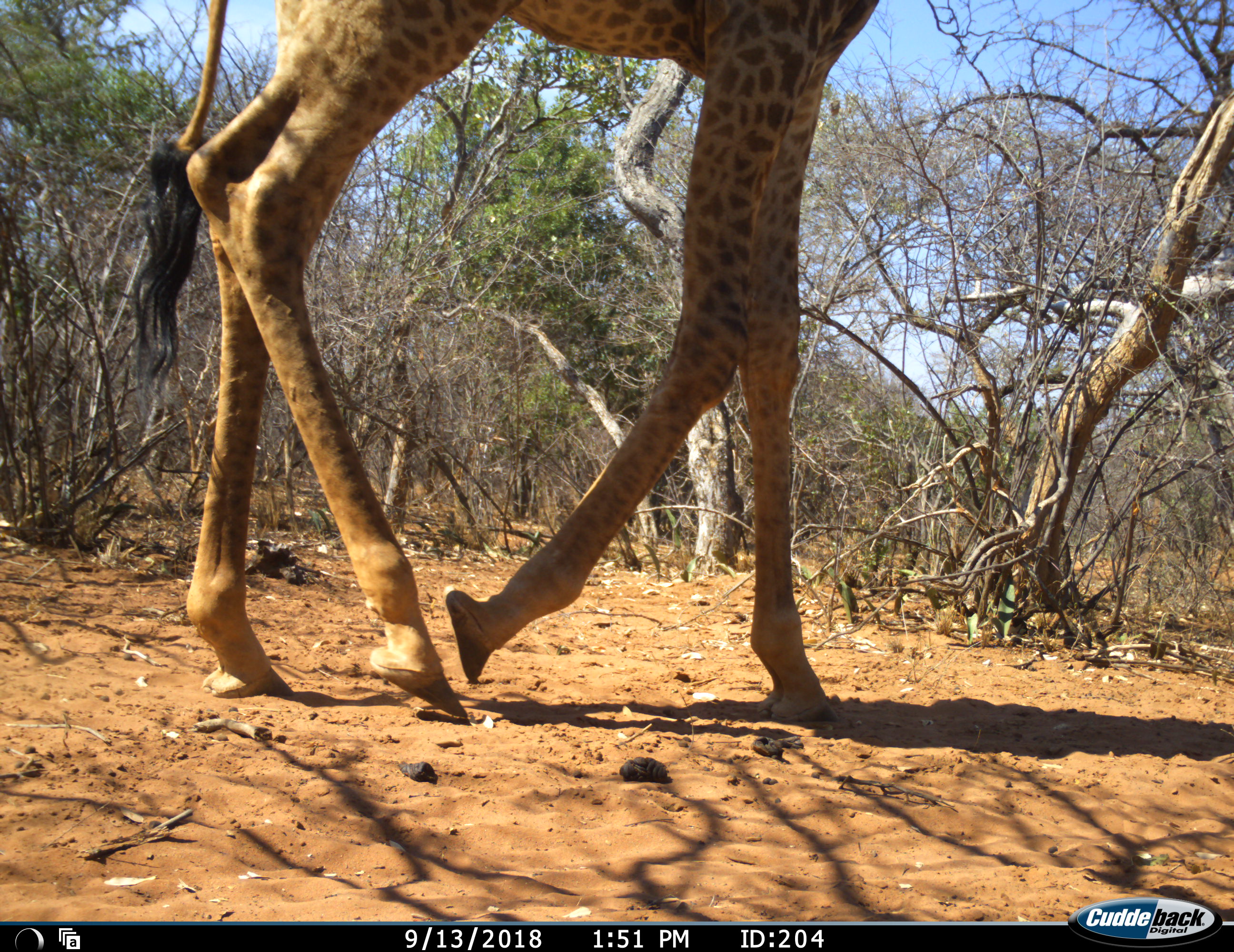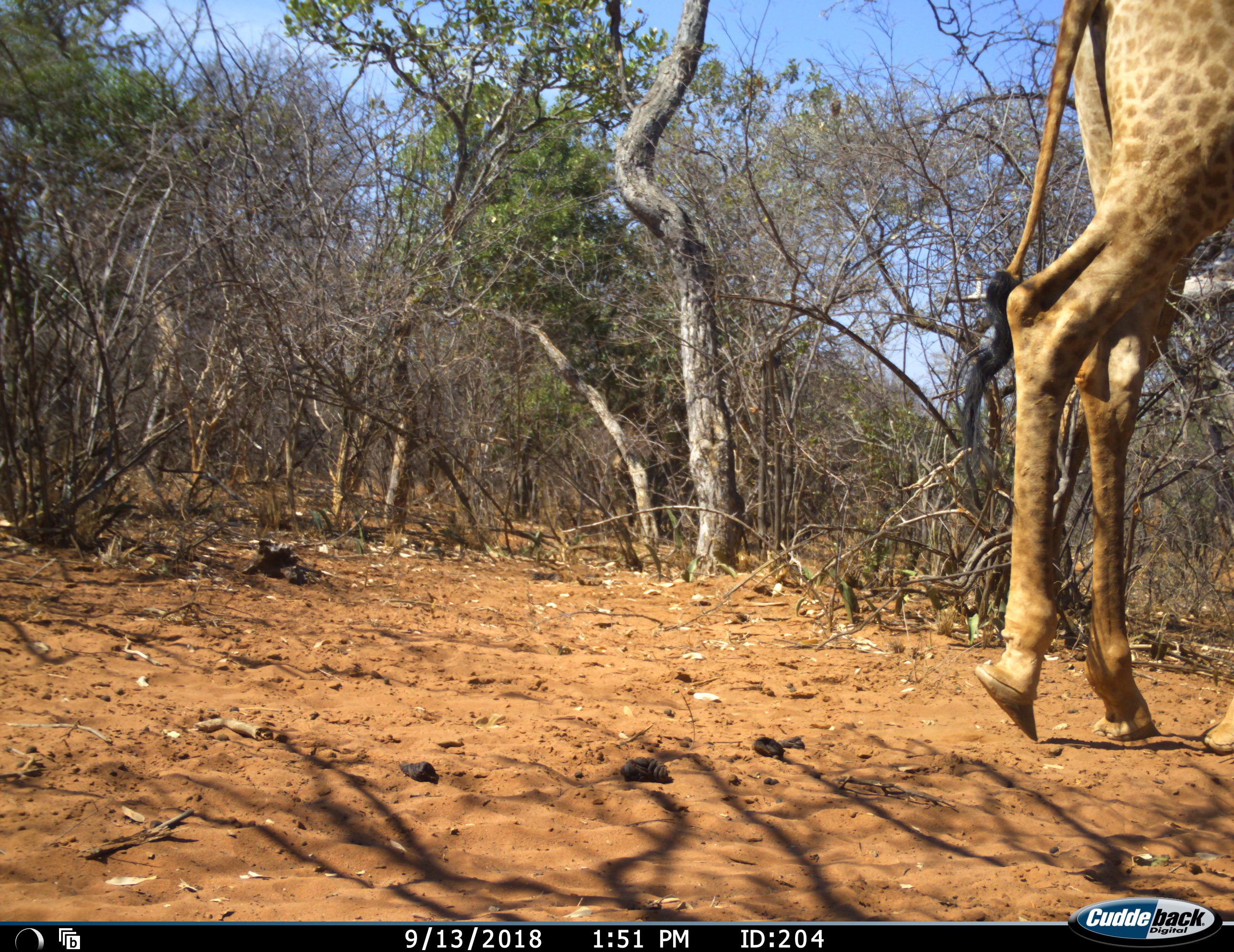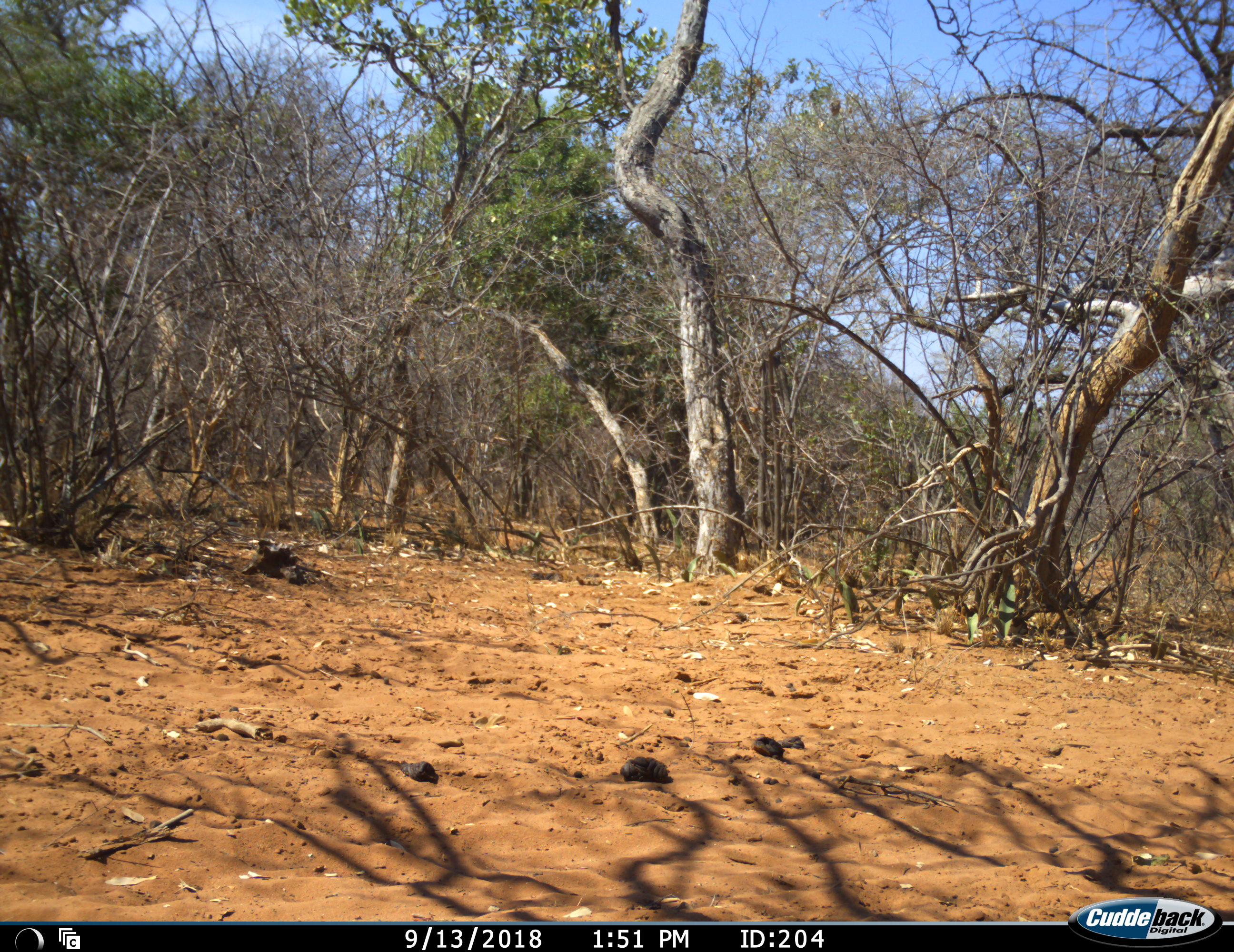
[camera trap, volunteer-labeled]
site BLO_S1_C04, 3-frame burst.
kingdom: Animalia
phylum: Chordata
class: Mammalia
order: Artiodactyla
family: Giraffidae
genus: Giraffa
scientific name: Giraffa camelopardalis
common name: giraffe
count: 1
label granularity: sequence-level